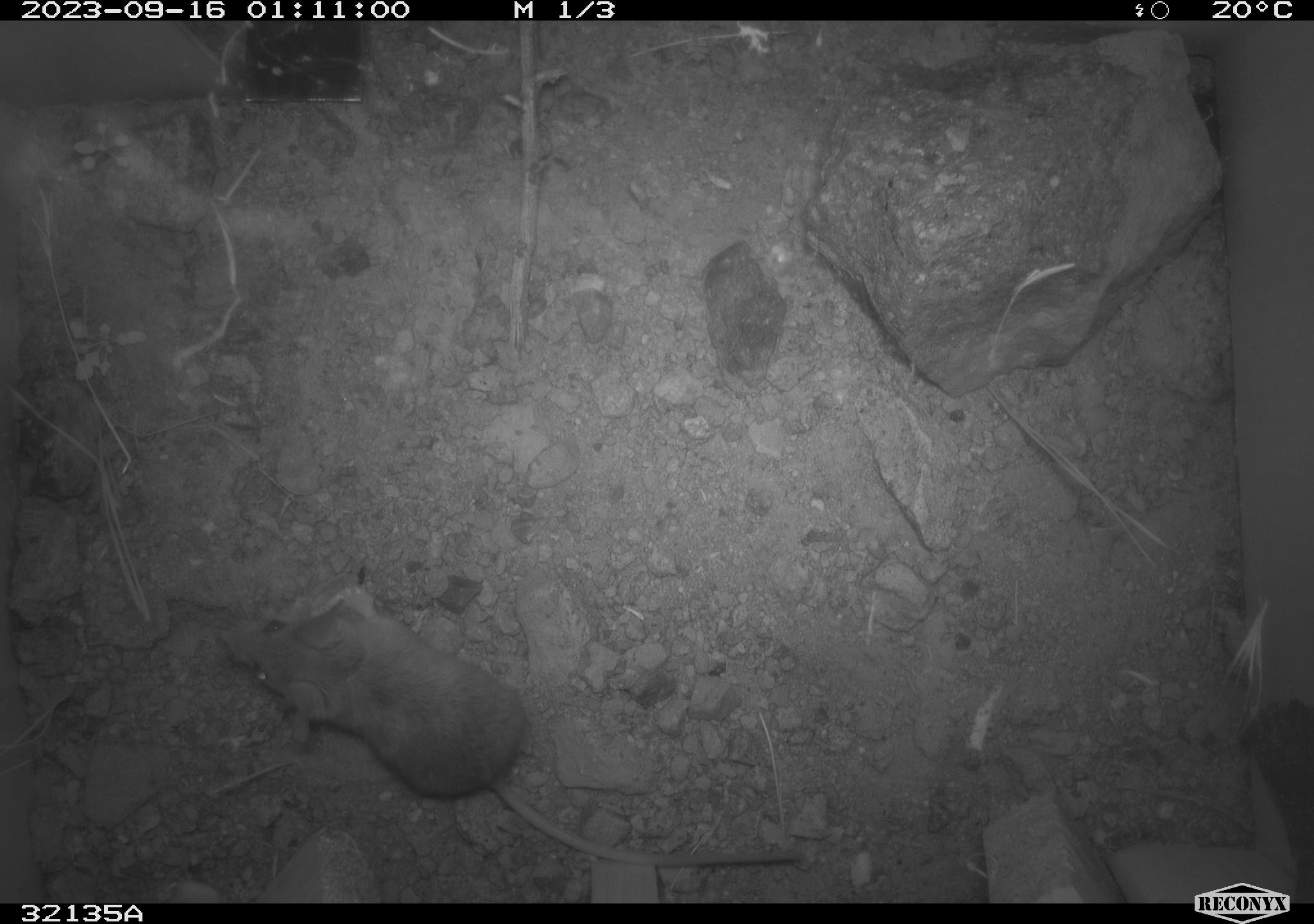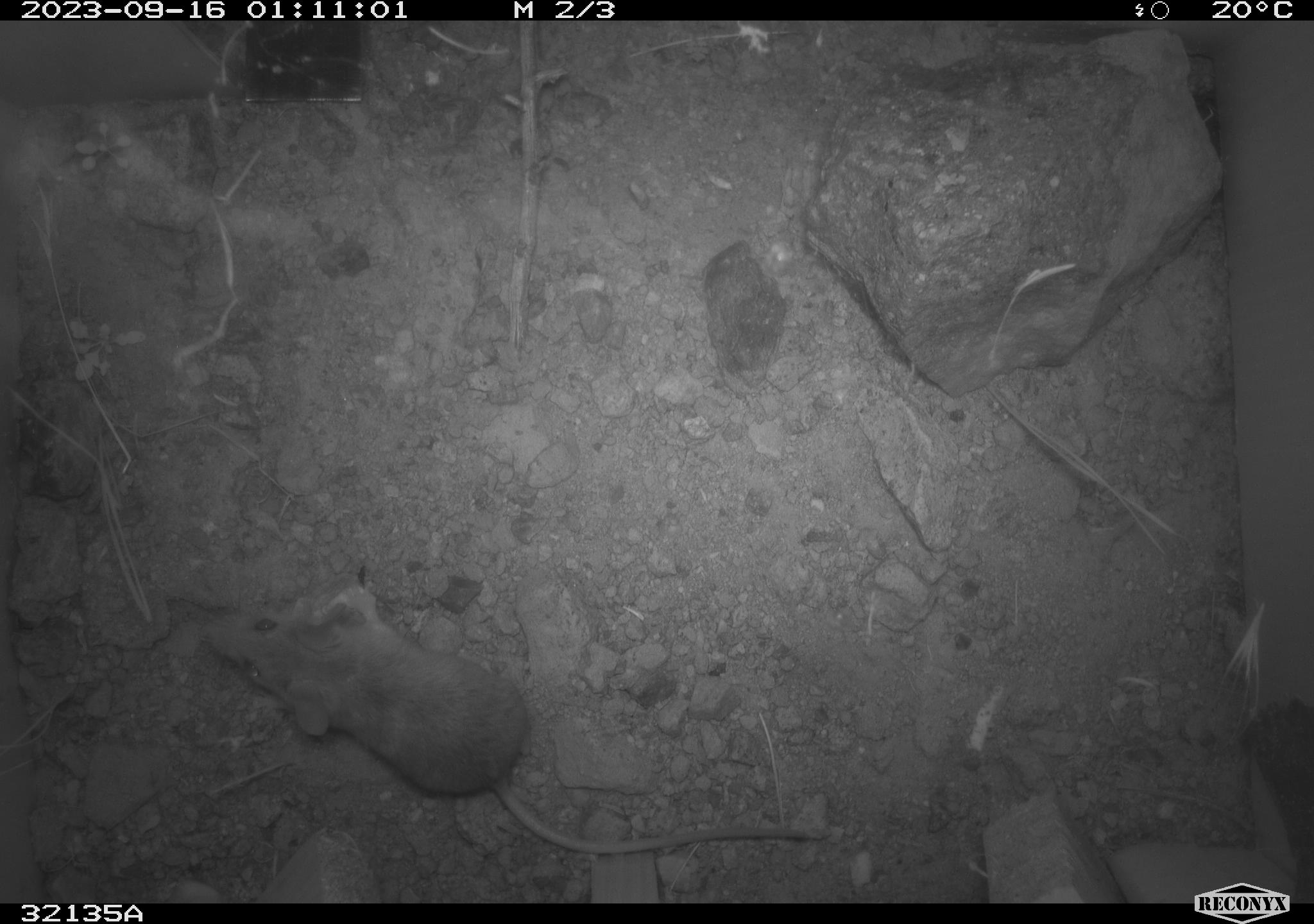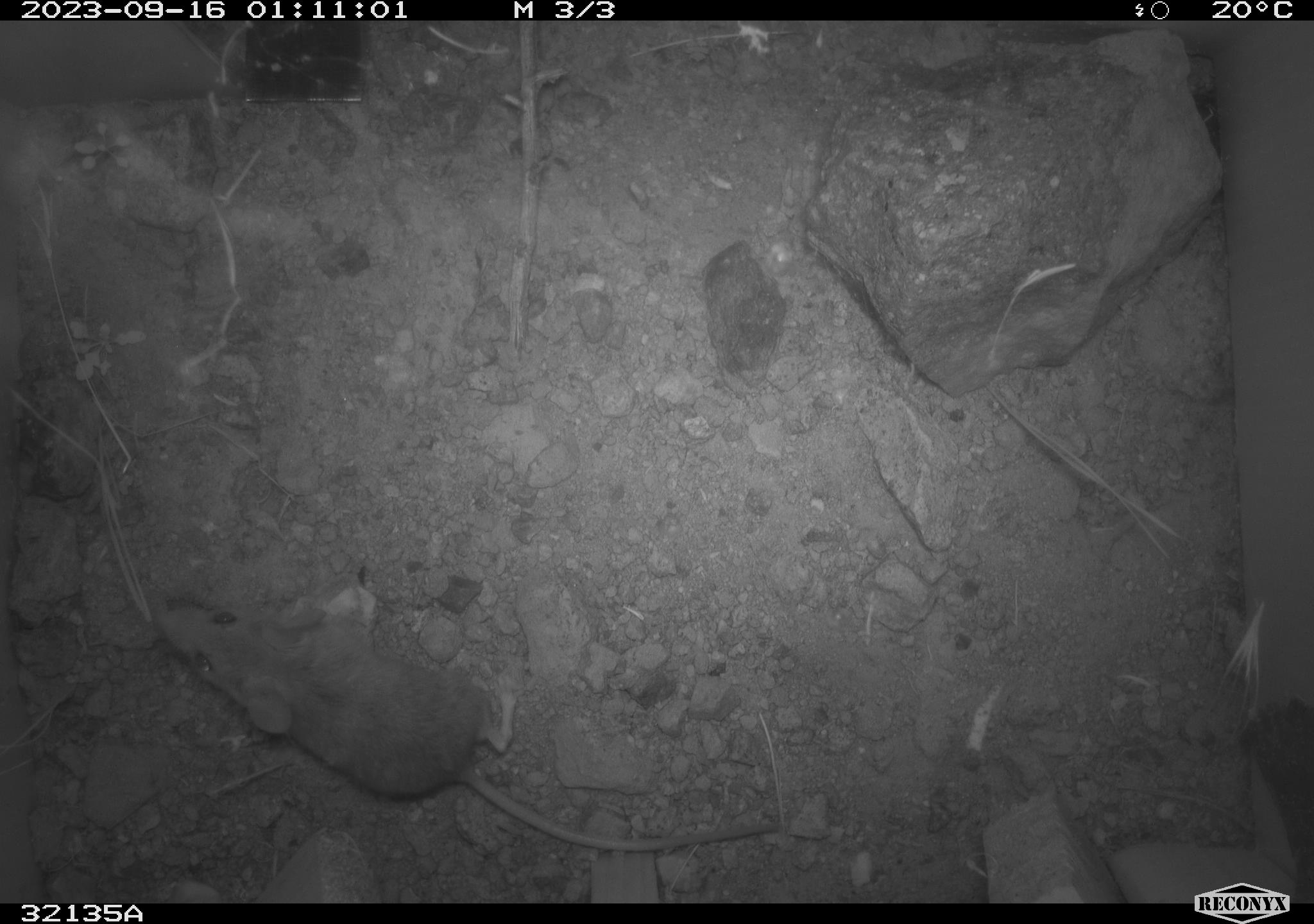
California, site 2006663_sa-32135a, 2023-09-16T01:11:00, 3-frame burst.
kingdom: Animalia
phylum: Chordata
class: Mammalia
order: Rodentia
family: Cricetidae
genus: Peromyscus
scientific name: Peromyscus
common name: deer mice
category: peromyscus species